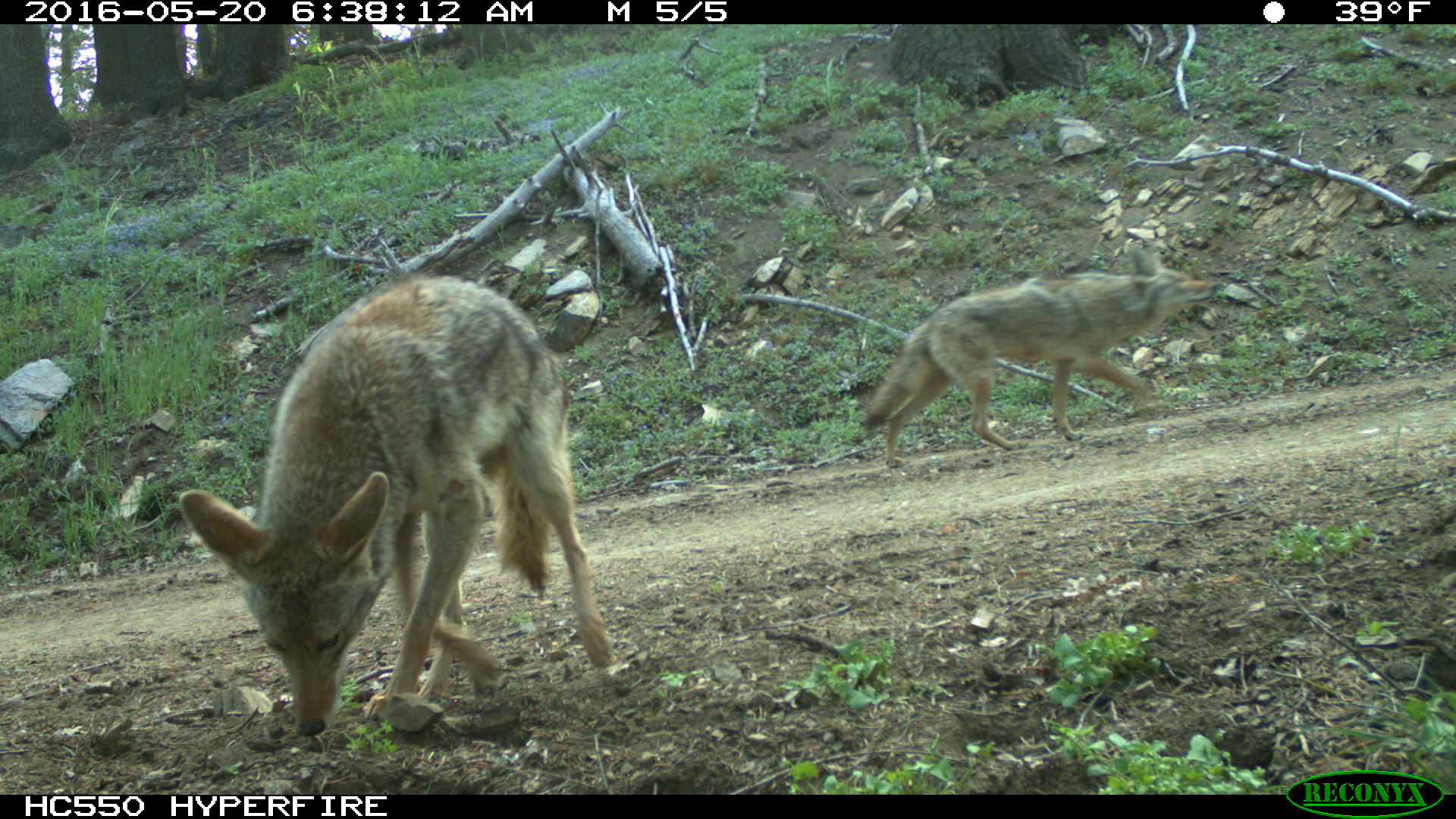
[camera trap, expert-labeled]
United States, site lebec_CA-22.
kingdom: Animalia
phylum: Chordata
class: Mammalia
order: Carnivora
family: Canidae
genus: Canis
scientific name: Canis latrans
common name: coyote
Canis latrans (coyote).